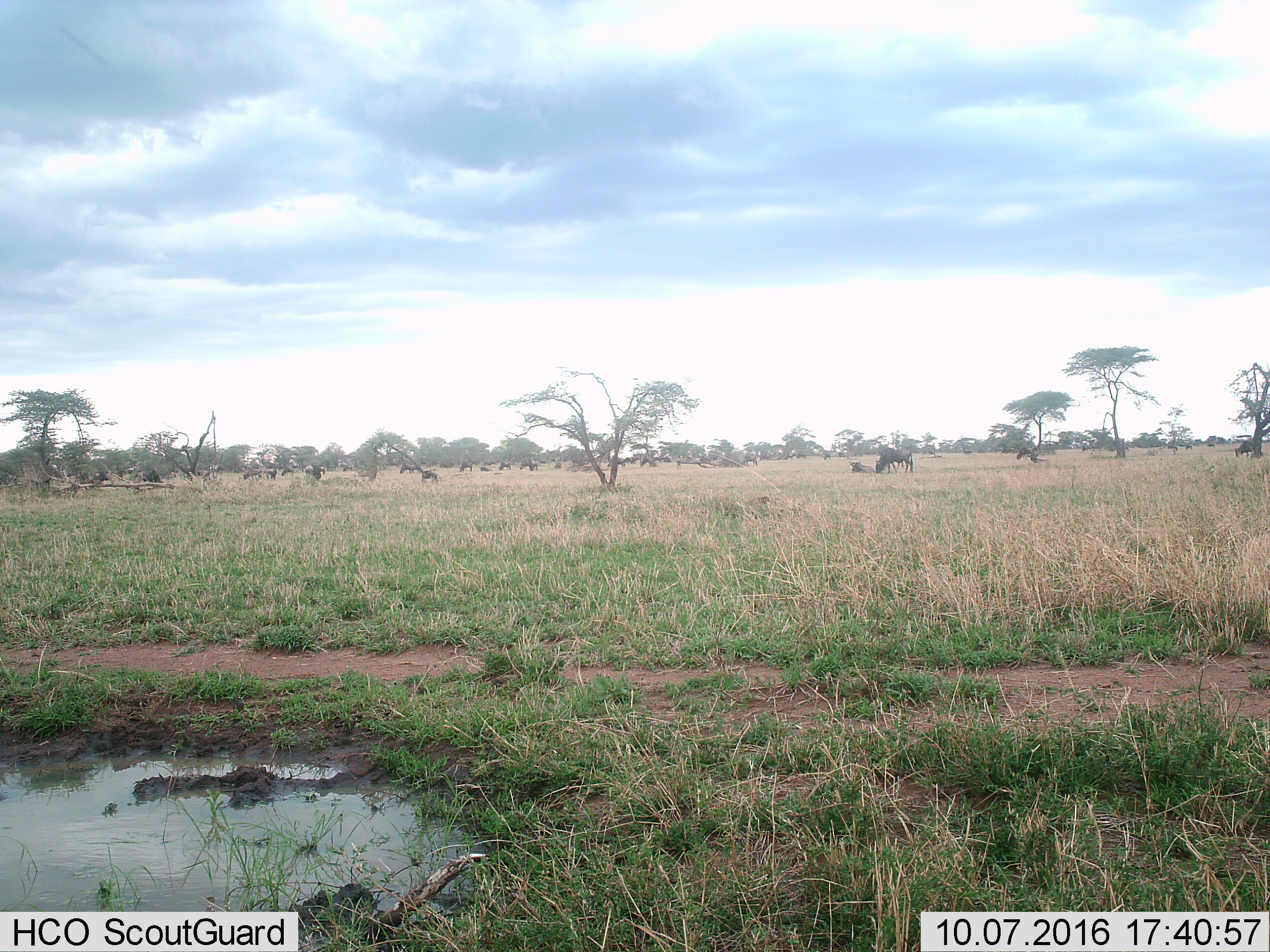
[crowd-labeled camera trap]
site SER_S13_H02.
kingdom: Animalia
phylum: Chordata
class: Mammalia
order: Artiodactyla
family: Bovidae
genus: Connochaetes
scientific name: Connochaetes taurinus taurinus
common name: blue wildebeest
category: wildebeestblue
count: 11-50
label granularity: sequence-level